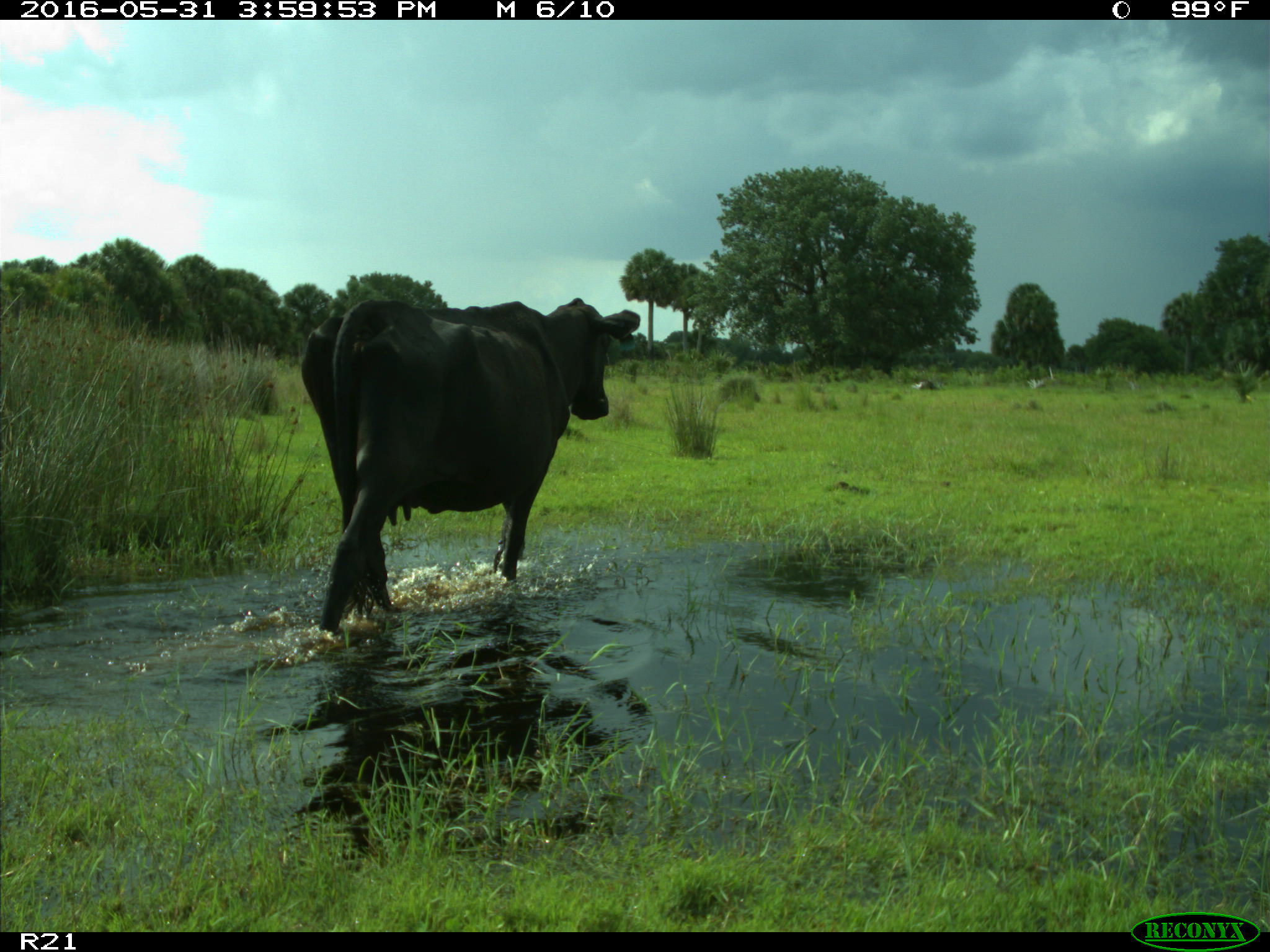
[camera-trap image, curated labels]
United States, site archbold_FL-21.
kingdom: Animalia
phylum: Chordata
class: Mammalia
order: Artiodactyla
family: Bovidae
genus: Bos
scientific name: Bos taurus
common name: domestic cow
Bos taurus (domestic cow).